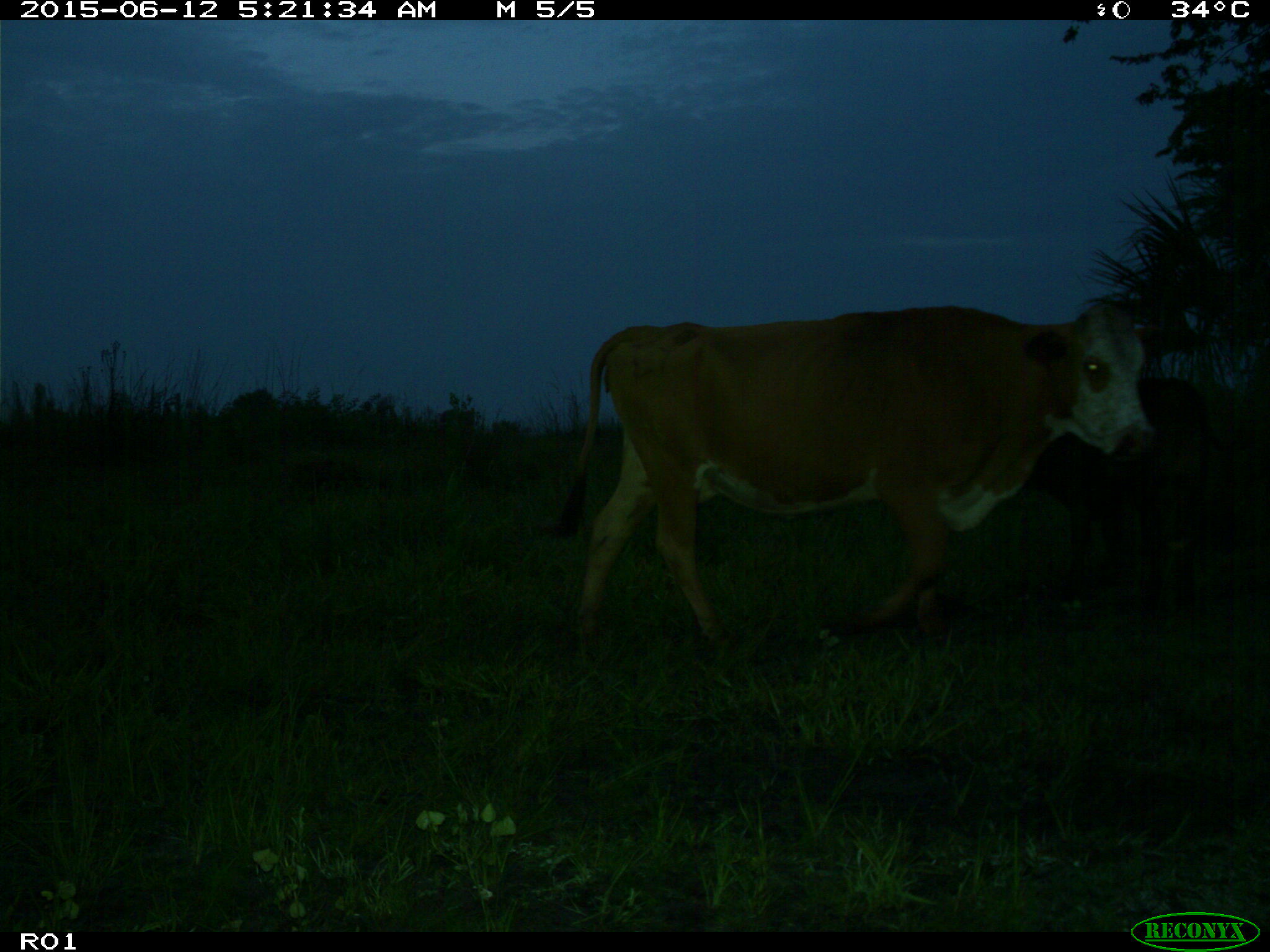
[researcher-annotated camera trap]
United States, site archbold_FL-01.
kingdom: Animalia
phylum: Chordata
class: Mammalia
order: Artiodactyla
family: Bovidae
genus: Bos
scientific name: Bos taurus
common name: domestic cow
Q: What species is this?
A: Bos taurus (domestic cow).